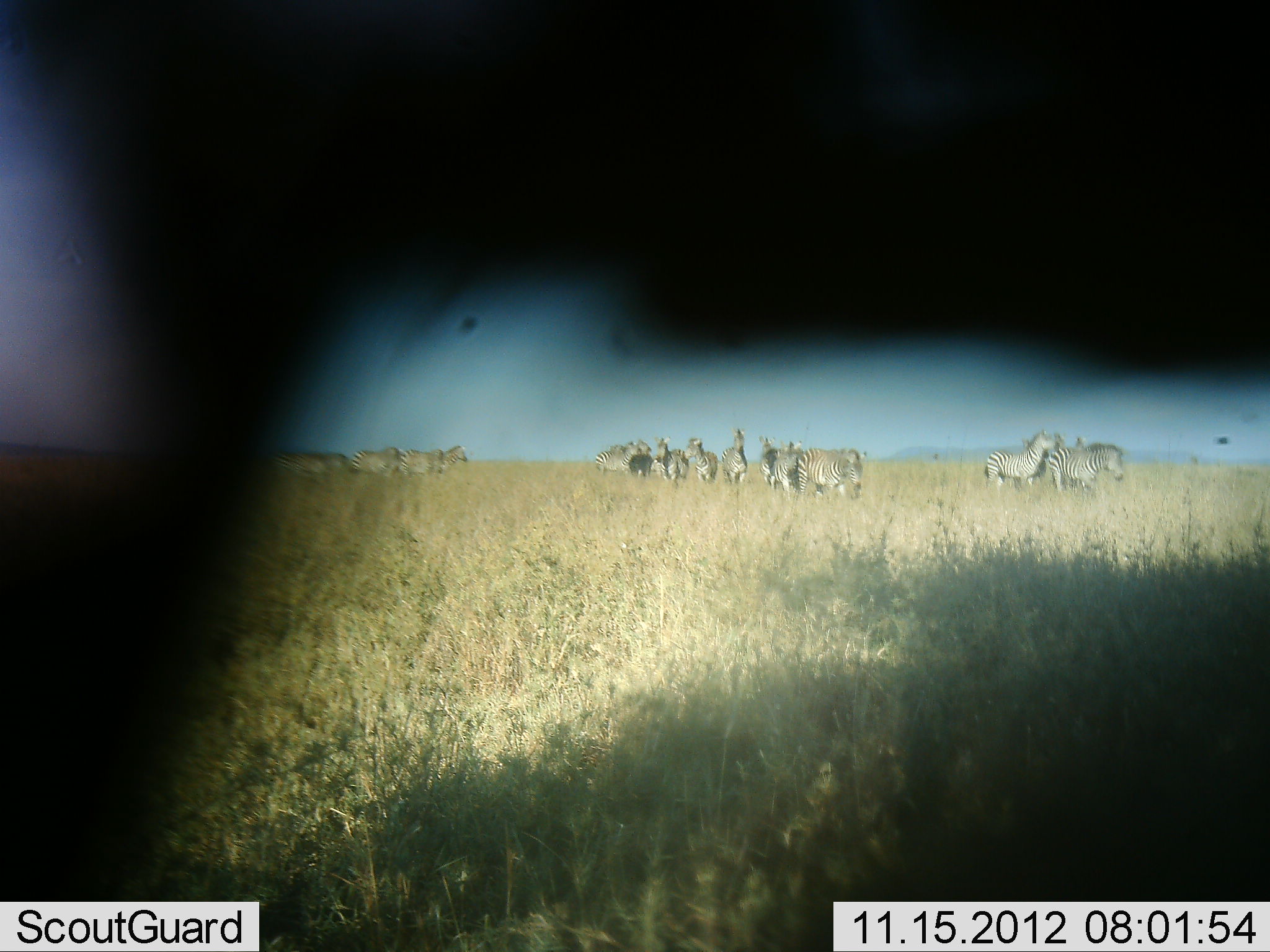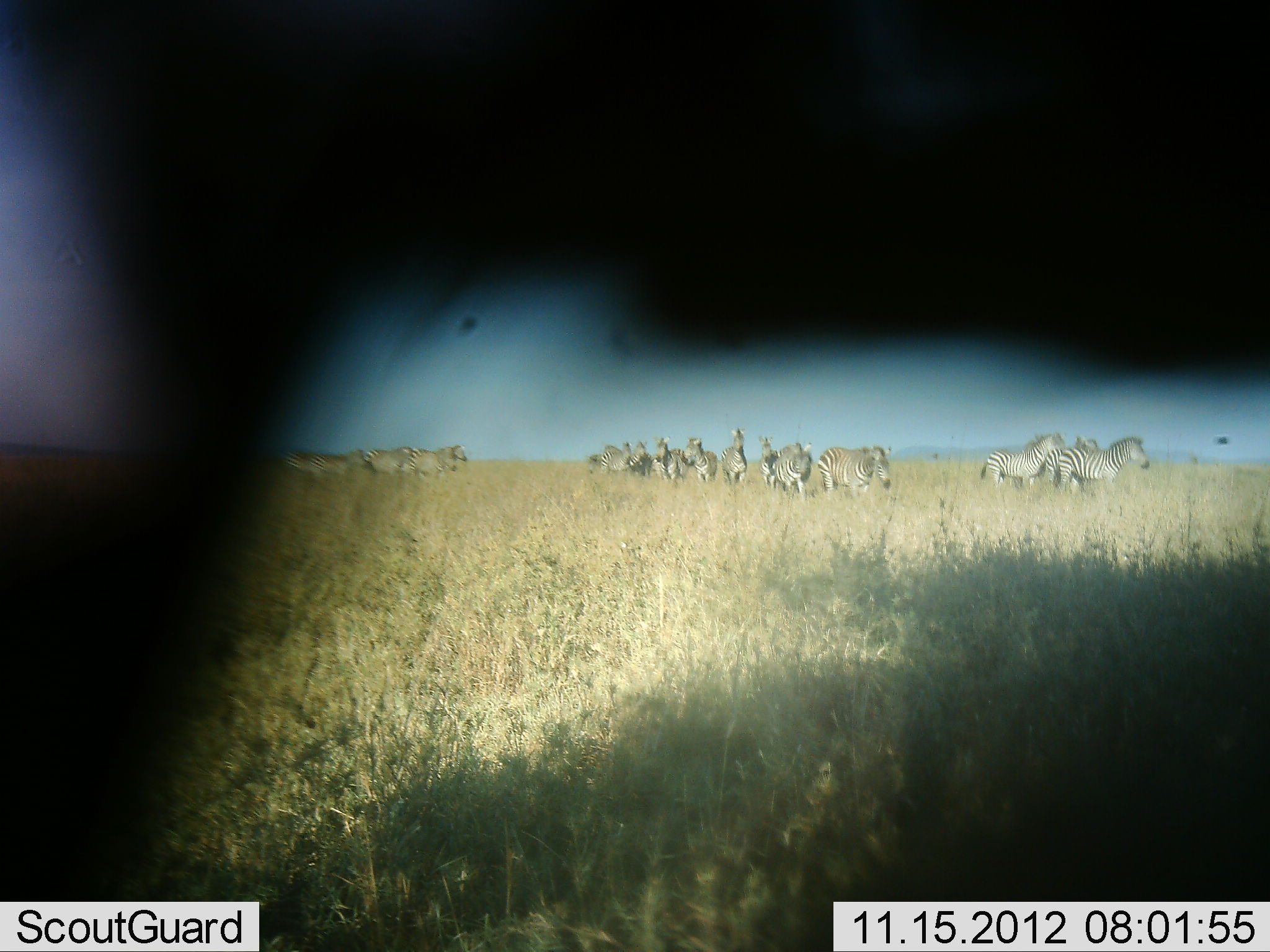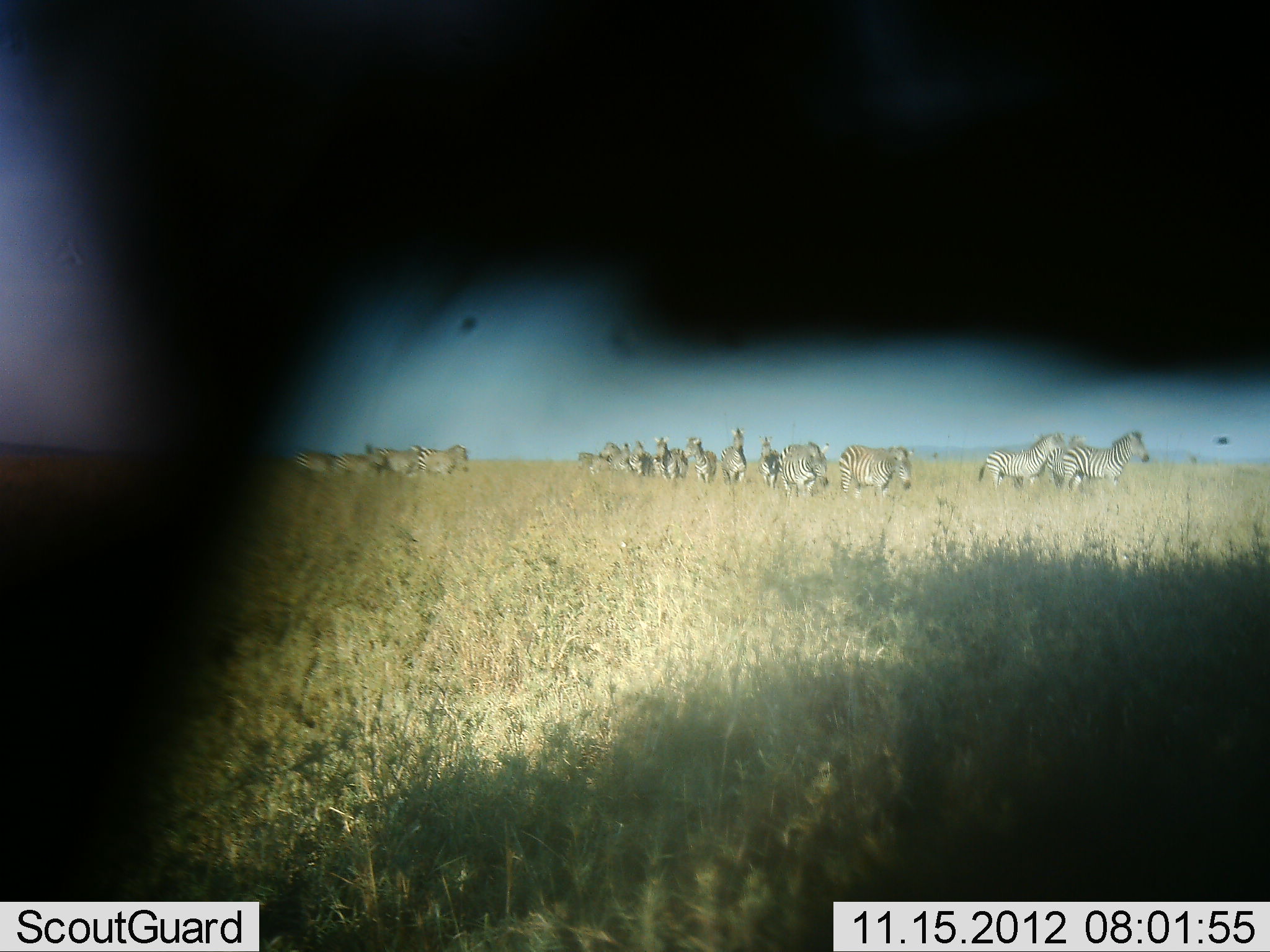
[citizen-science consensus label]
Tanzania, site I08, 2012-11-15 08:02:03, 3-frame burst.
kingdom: Animalia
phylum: Chordata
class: Mammalia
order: Perissodactyla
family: Equidae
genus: Equus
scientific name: Equus quagga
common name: plains zebra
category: zebra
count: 11-50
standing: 64%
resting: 0%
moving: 82%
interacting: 9%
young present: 0%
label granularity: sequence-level